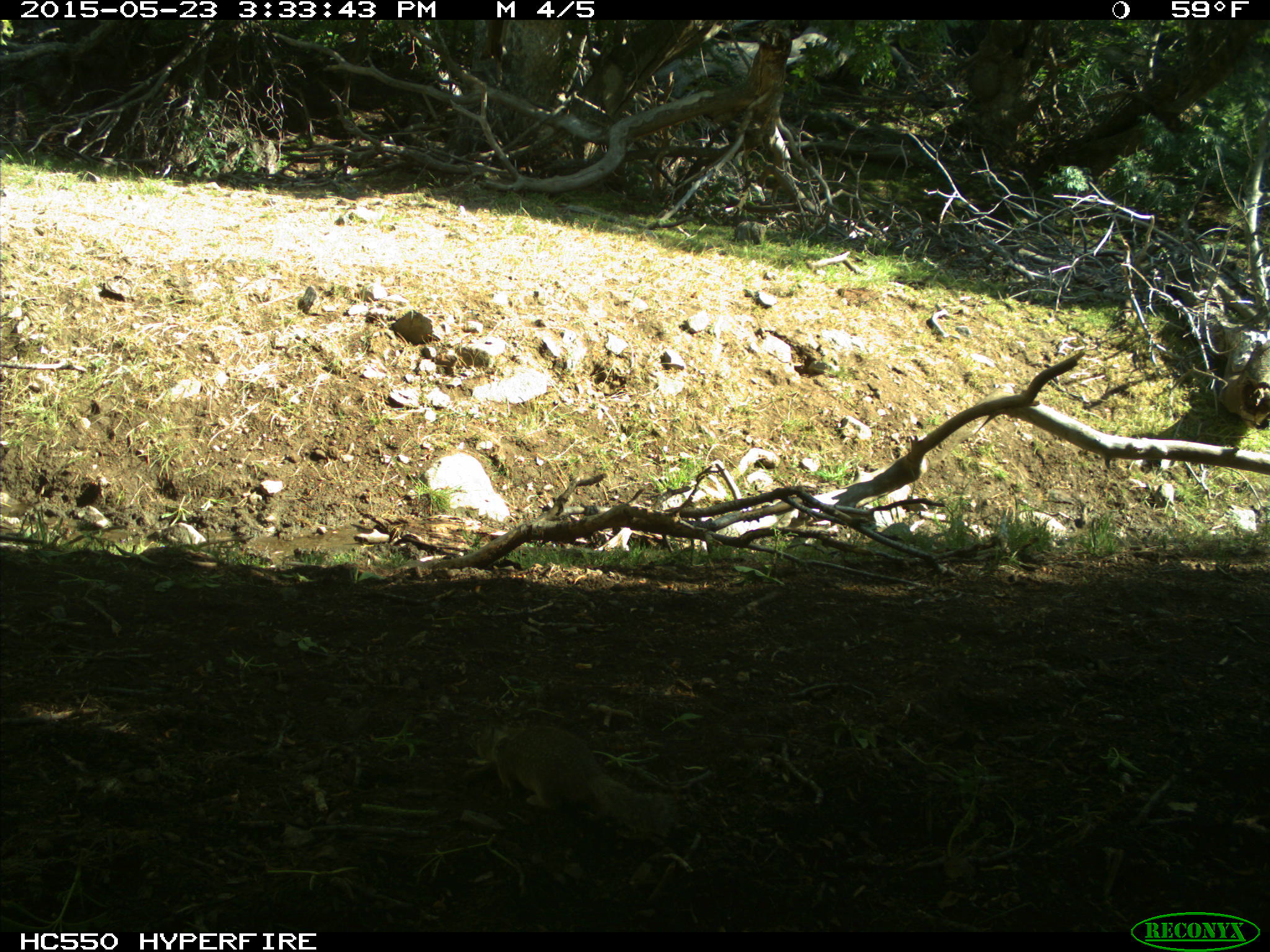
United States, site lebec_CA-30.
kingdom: Animalia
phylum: Chordata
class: Mammalia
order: Rodentia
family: Sciuridae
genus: Otospermophilus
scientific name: Otospermophilus beecheyi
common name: california ground squirrel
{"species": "Otospermophilus beecheyi (california ground squirrel)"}